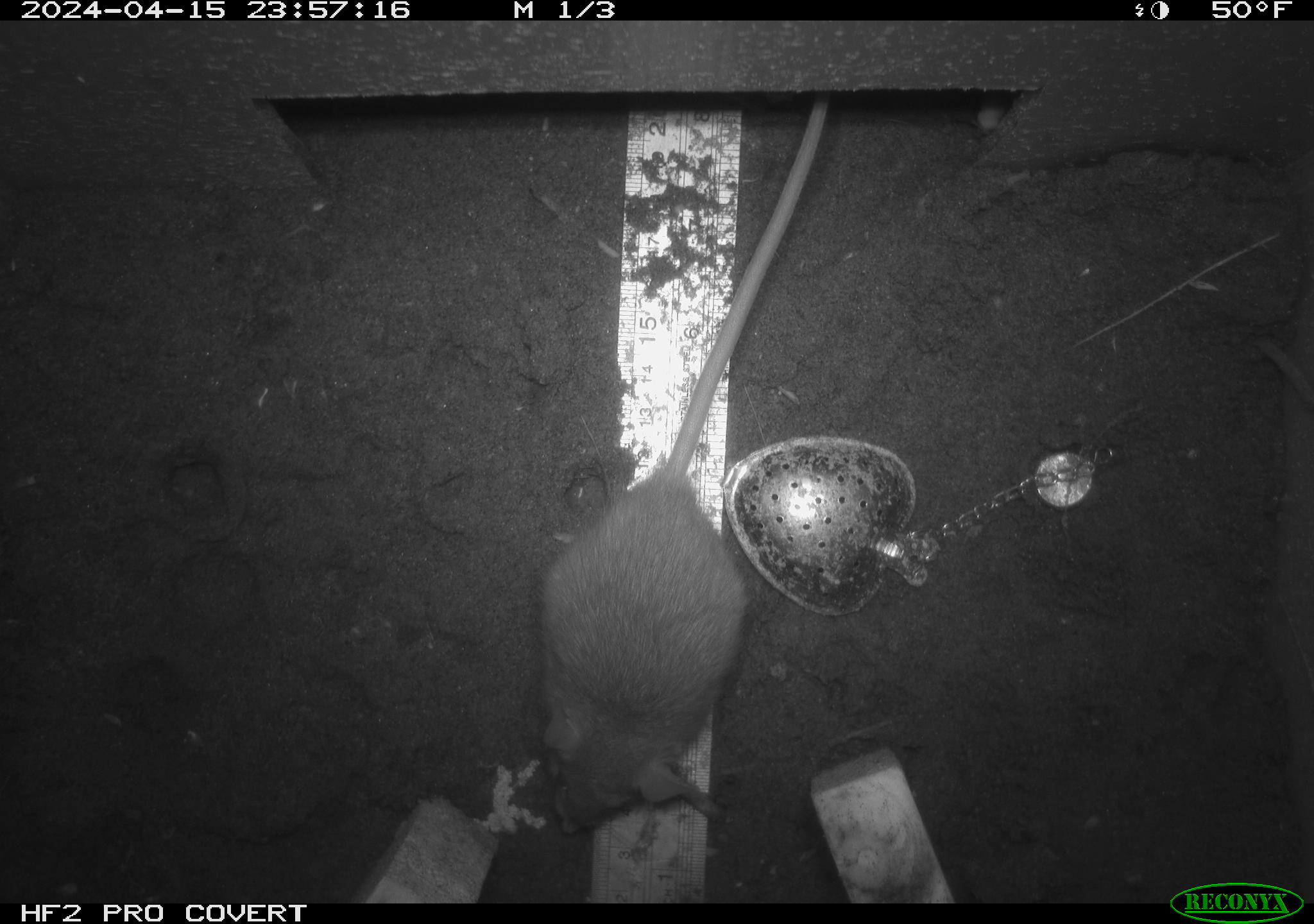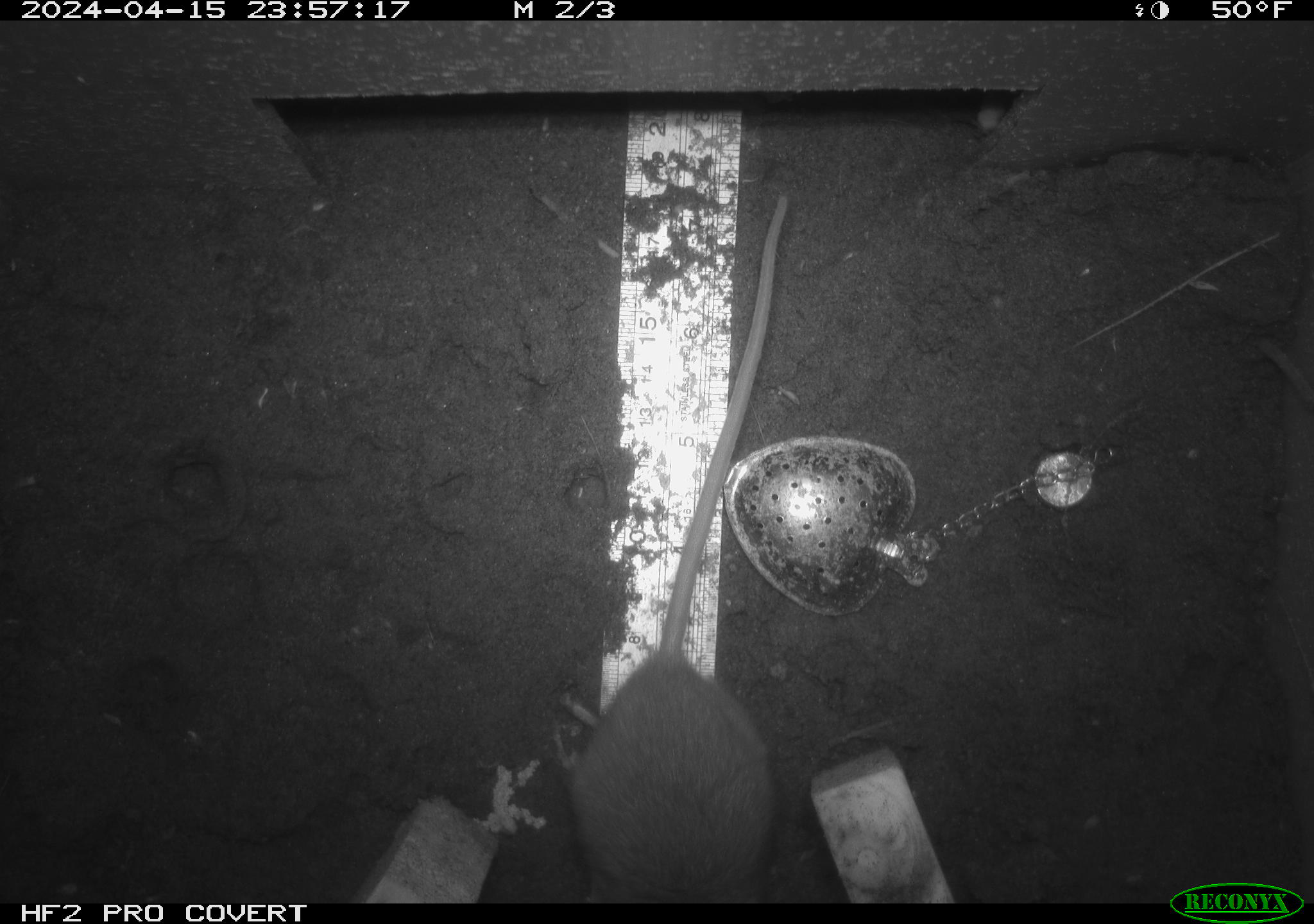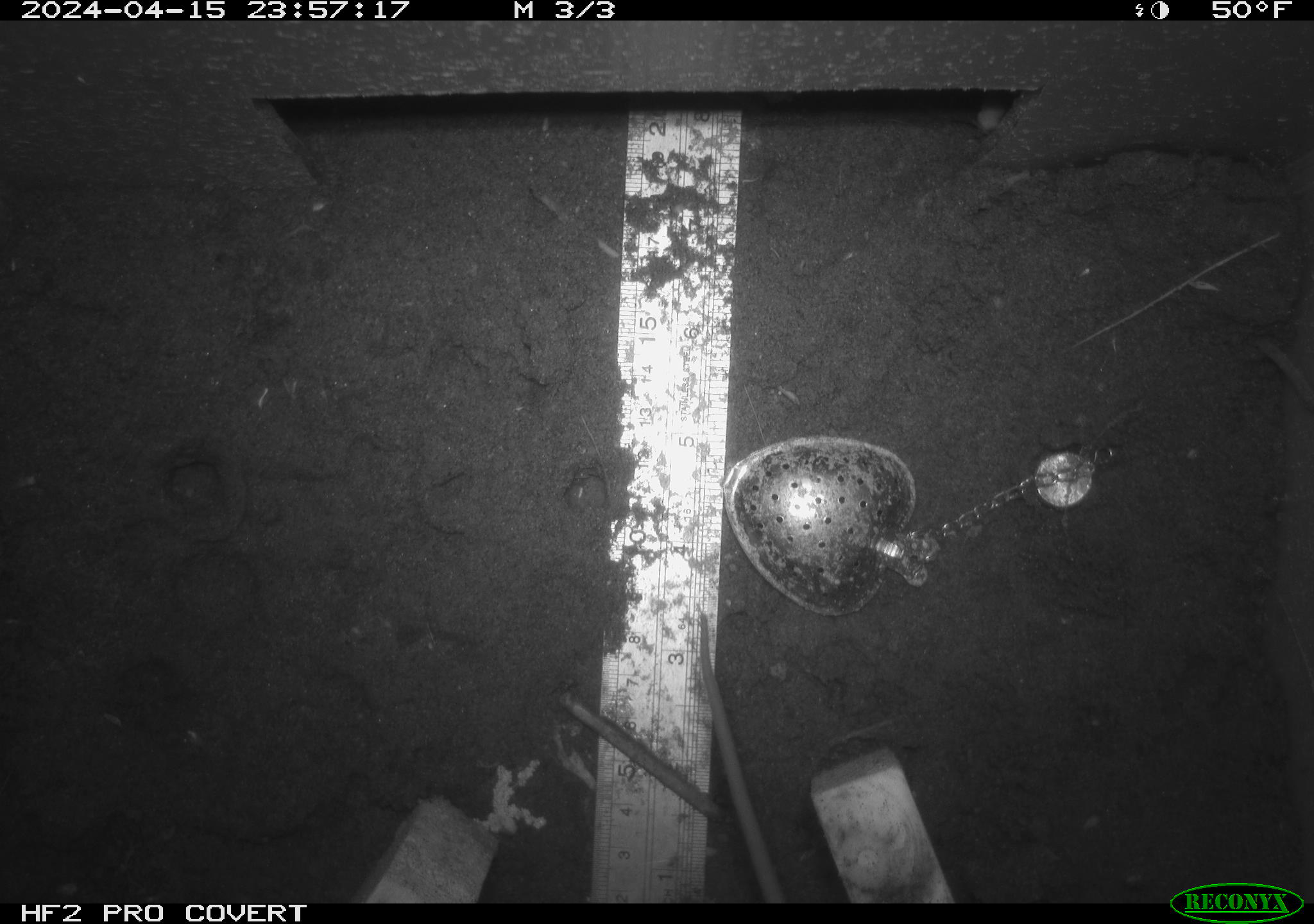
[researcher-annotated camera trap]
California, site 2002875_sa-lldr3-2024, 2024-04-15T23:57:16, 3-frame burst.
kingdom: Animalia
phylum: Chordata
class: Mammalia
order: Rodentia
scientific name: Rodentia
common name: rodent